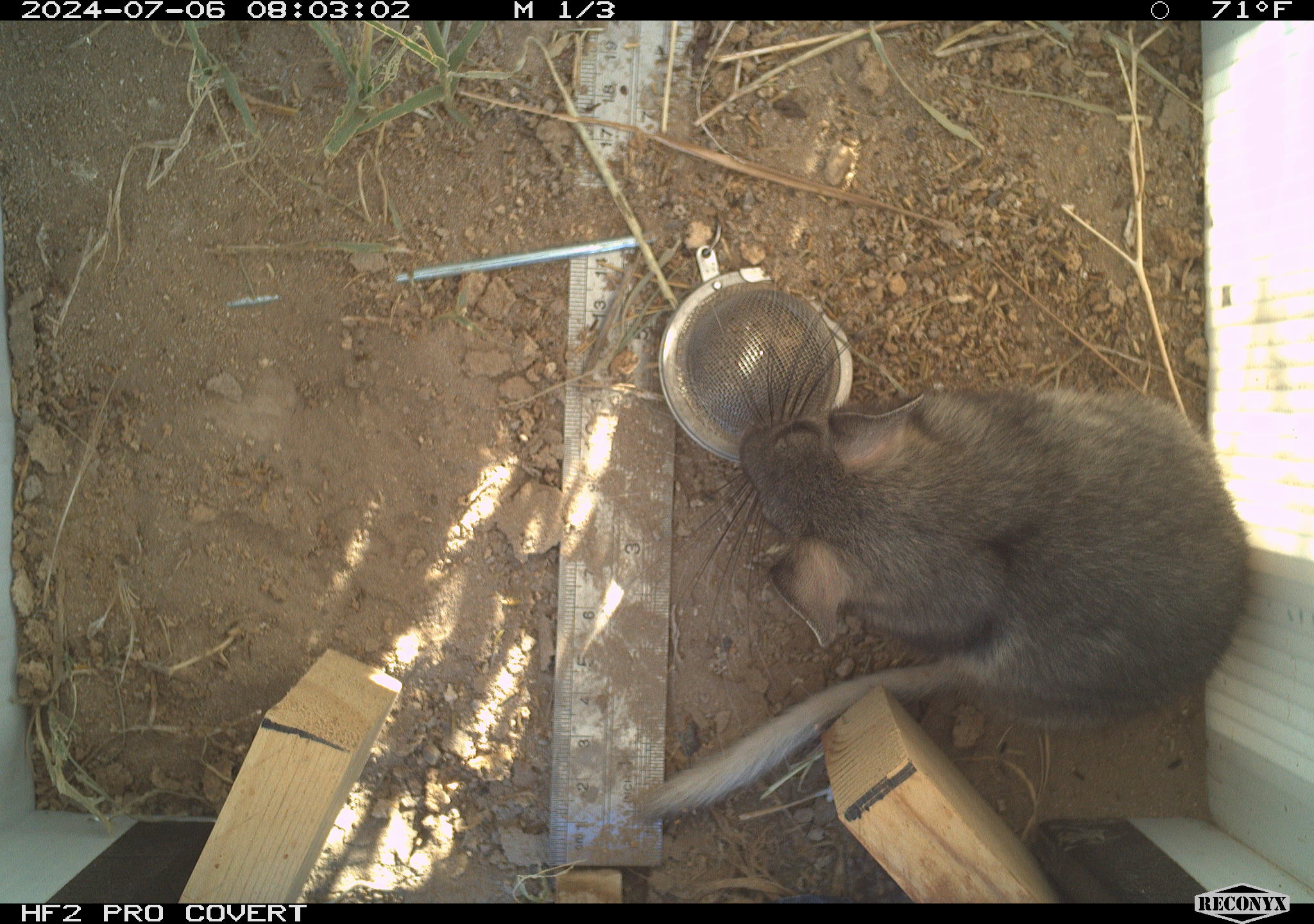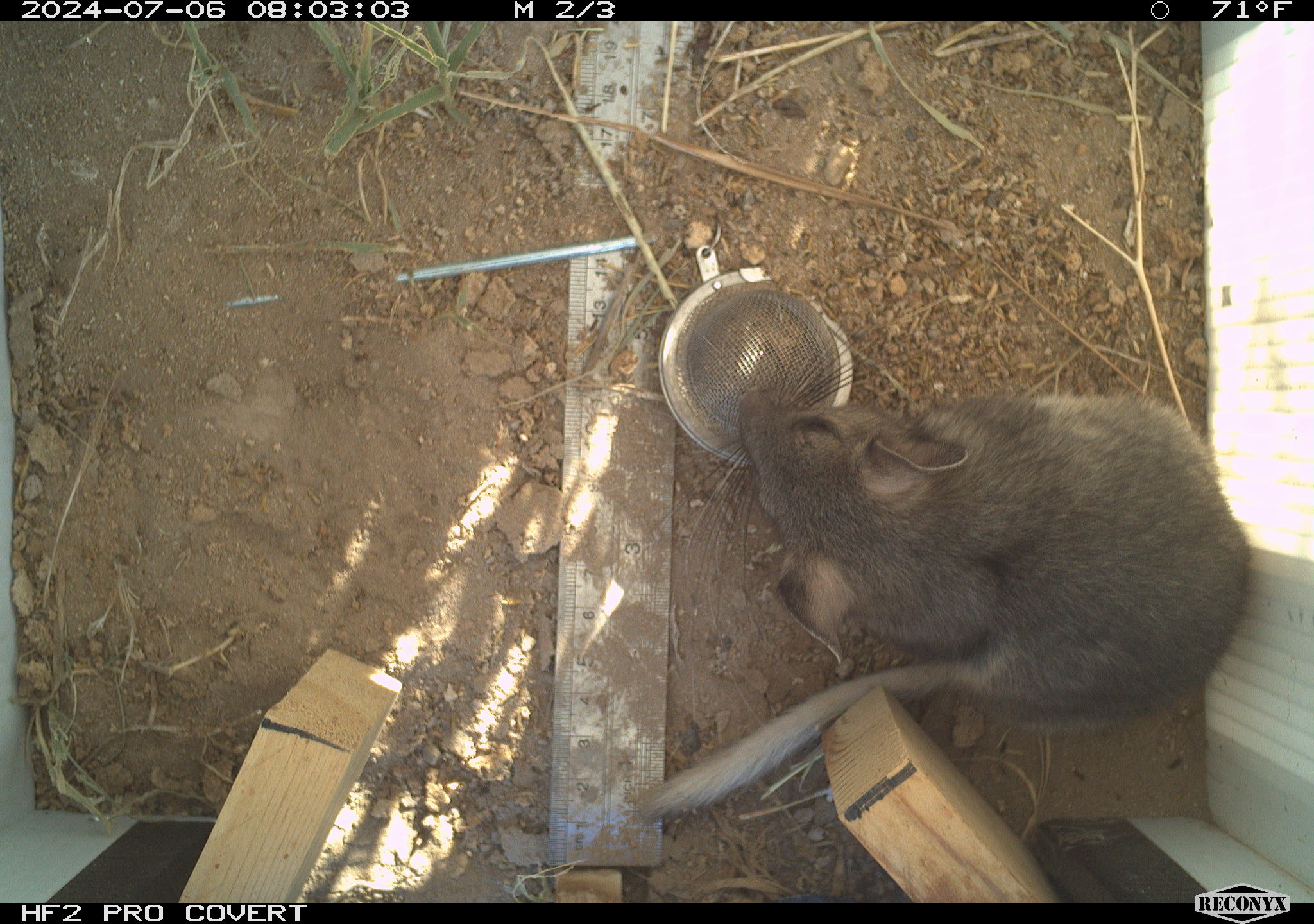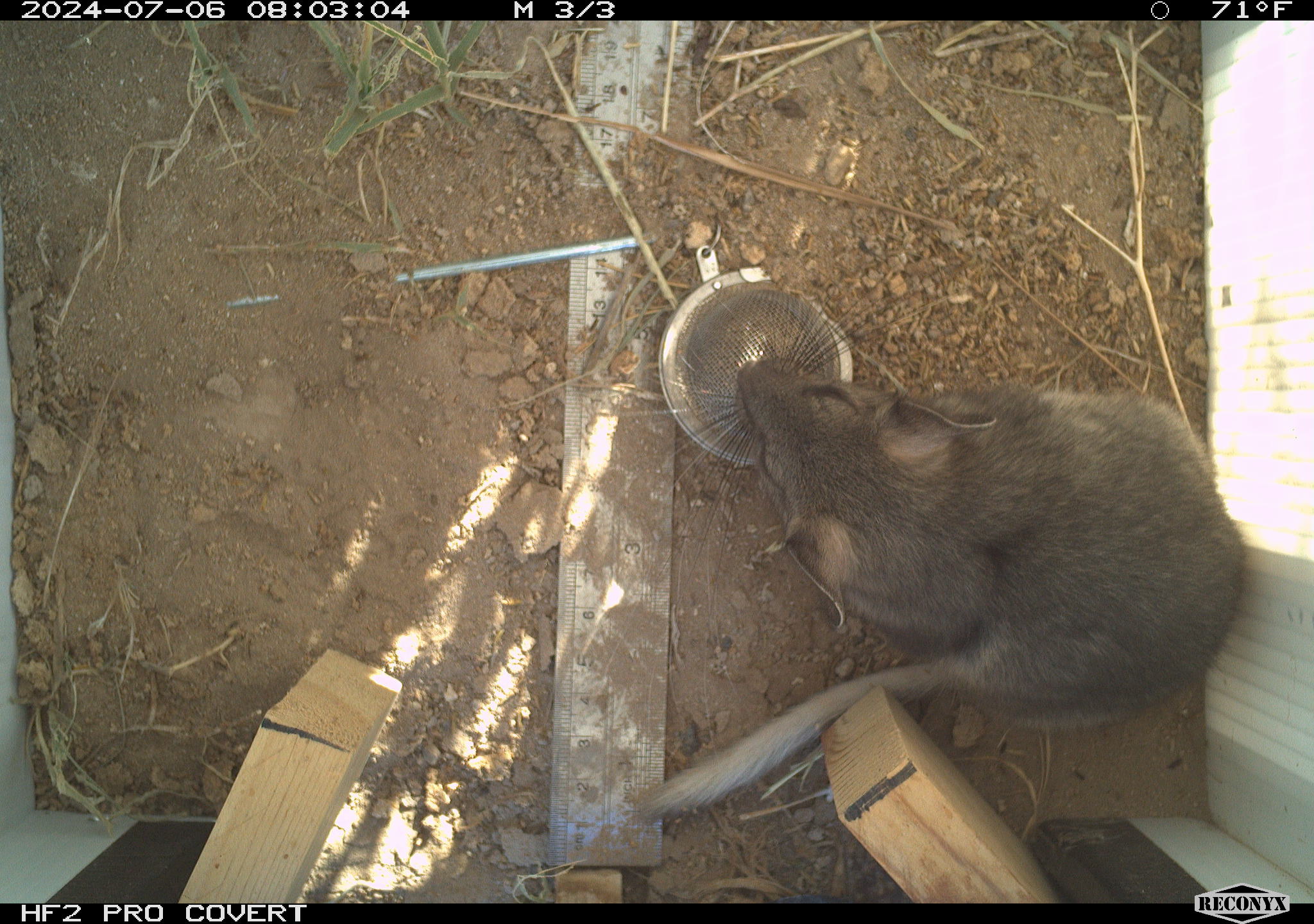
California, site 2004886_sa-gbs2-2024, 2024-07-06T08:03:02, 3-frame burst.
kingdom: Animalia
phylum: Chordata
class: Mammalia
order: Rodentia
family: Cricetidae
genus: Neotoma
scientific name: Neotoma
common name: pack rat or woodrat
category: neotoma species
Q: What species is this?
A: Neotoma species (pack rat or woodrat) (Neotoma).